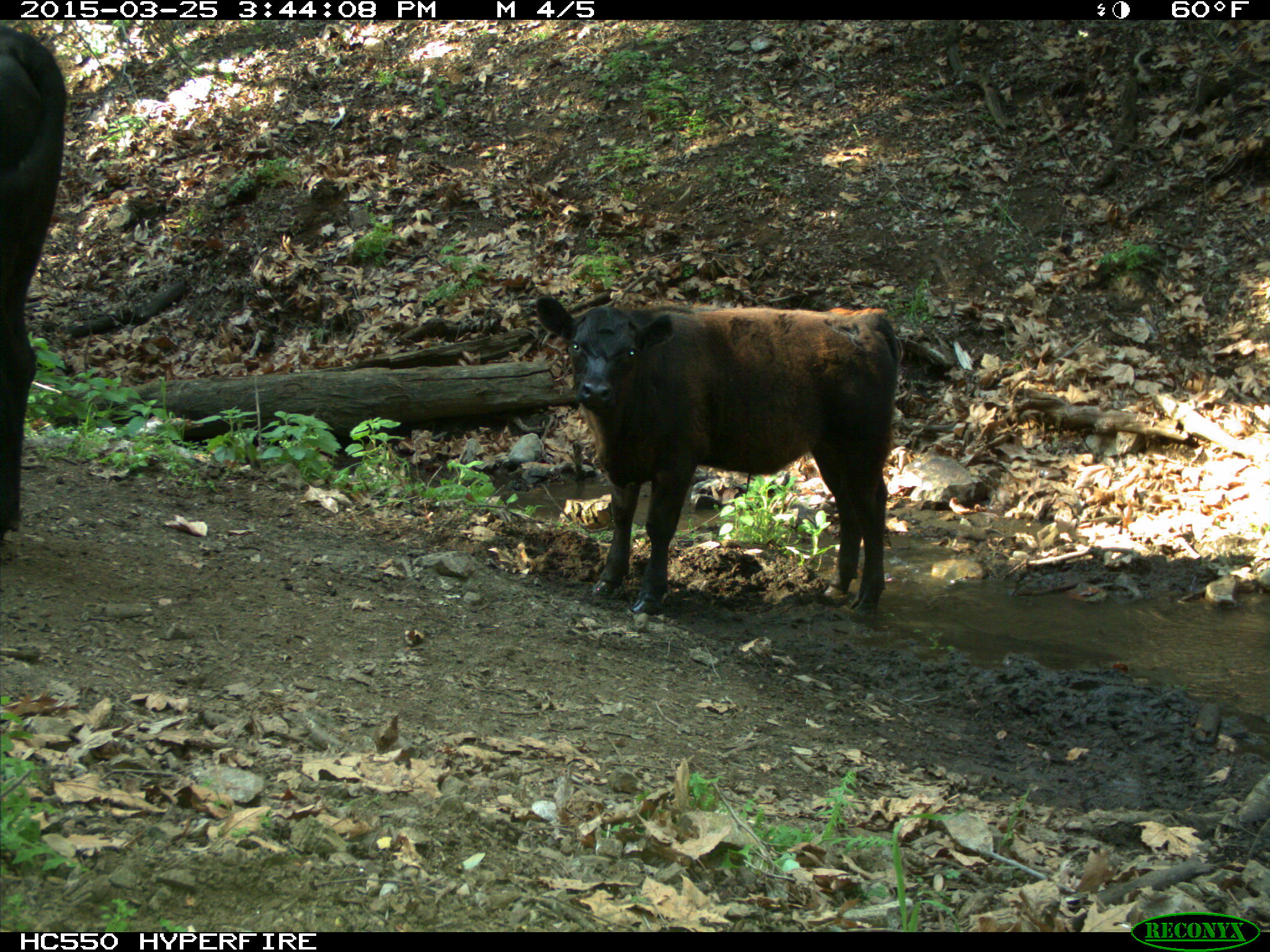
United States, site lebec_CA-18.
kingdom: Animalia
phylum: Chordata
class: Mammalia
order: Artiodactyla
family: Bovidae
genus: Bos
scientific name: Bos taurus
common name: domestic cow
Bos taurus (domestic cow).